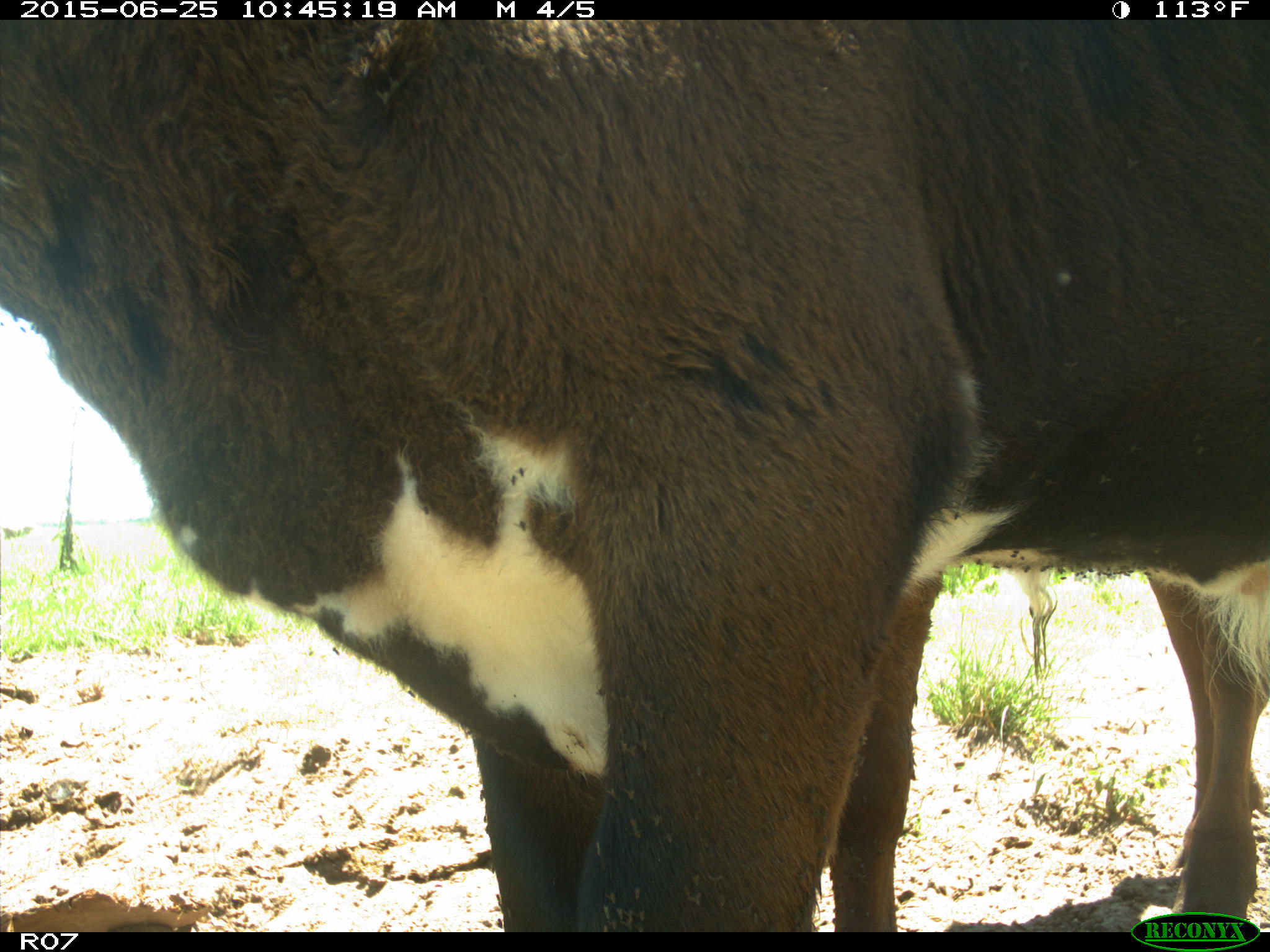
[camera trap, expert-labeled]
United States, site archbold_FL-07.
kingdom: Animalia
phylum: Chordata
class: Mammalia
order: Artiodactyla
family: Bovidae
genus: Bos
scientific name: Bos taurus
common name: domestic cow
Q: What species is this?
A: Bos taurus (domestic cow).